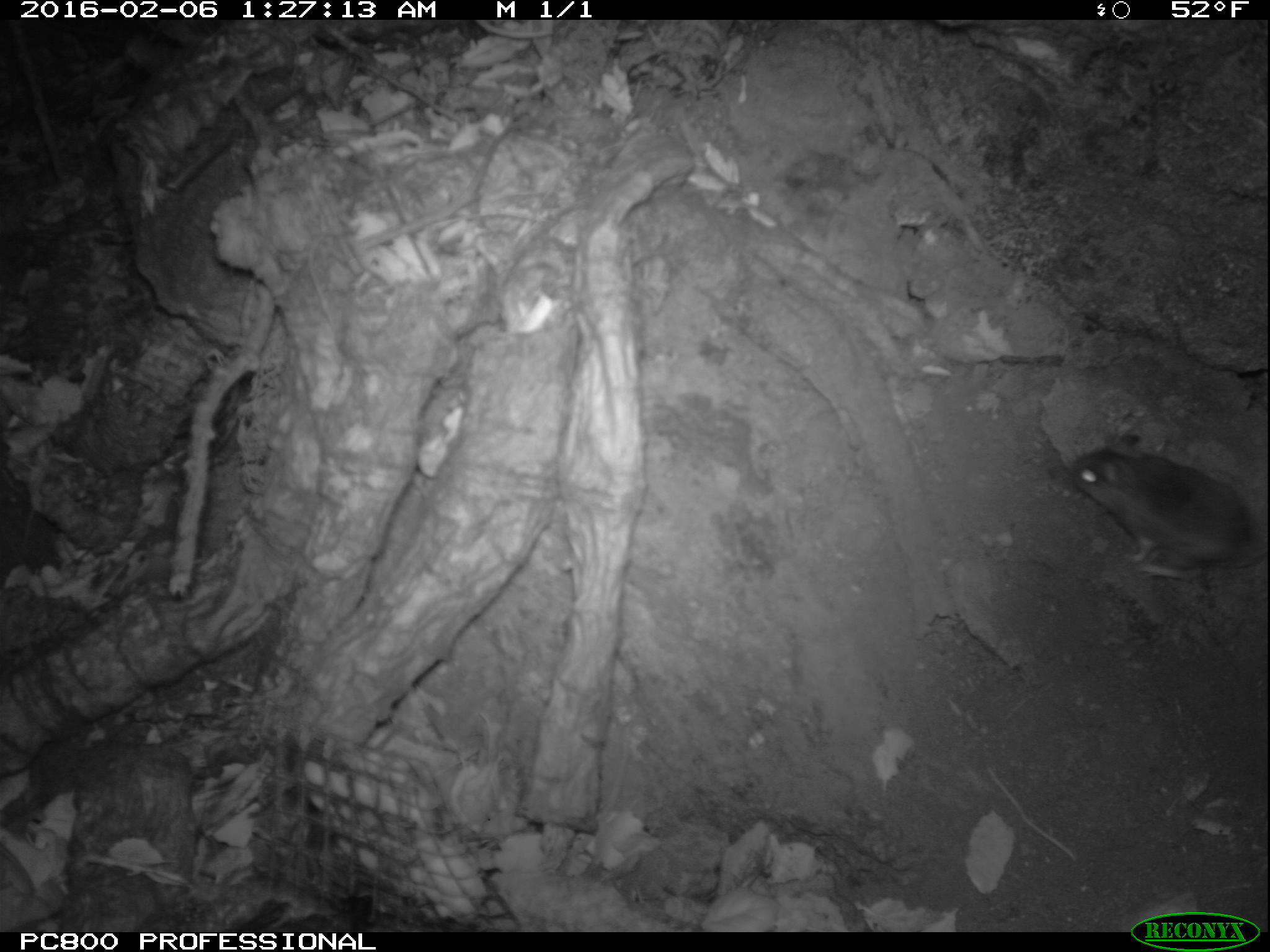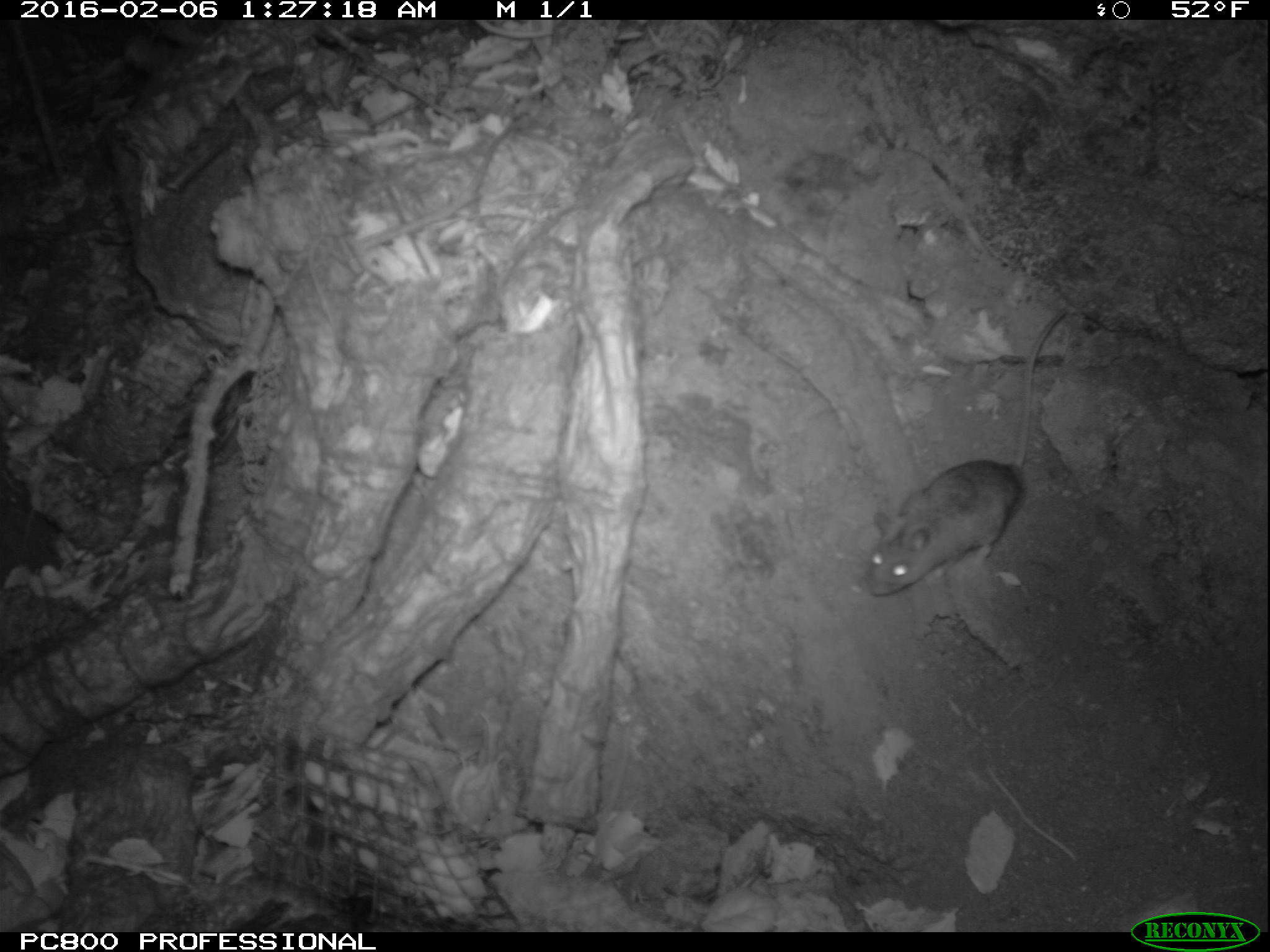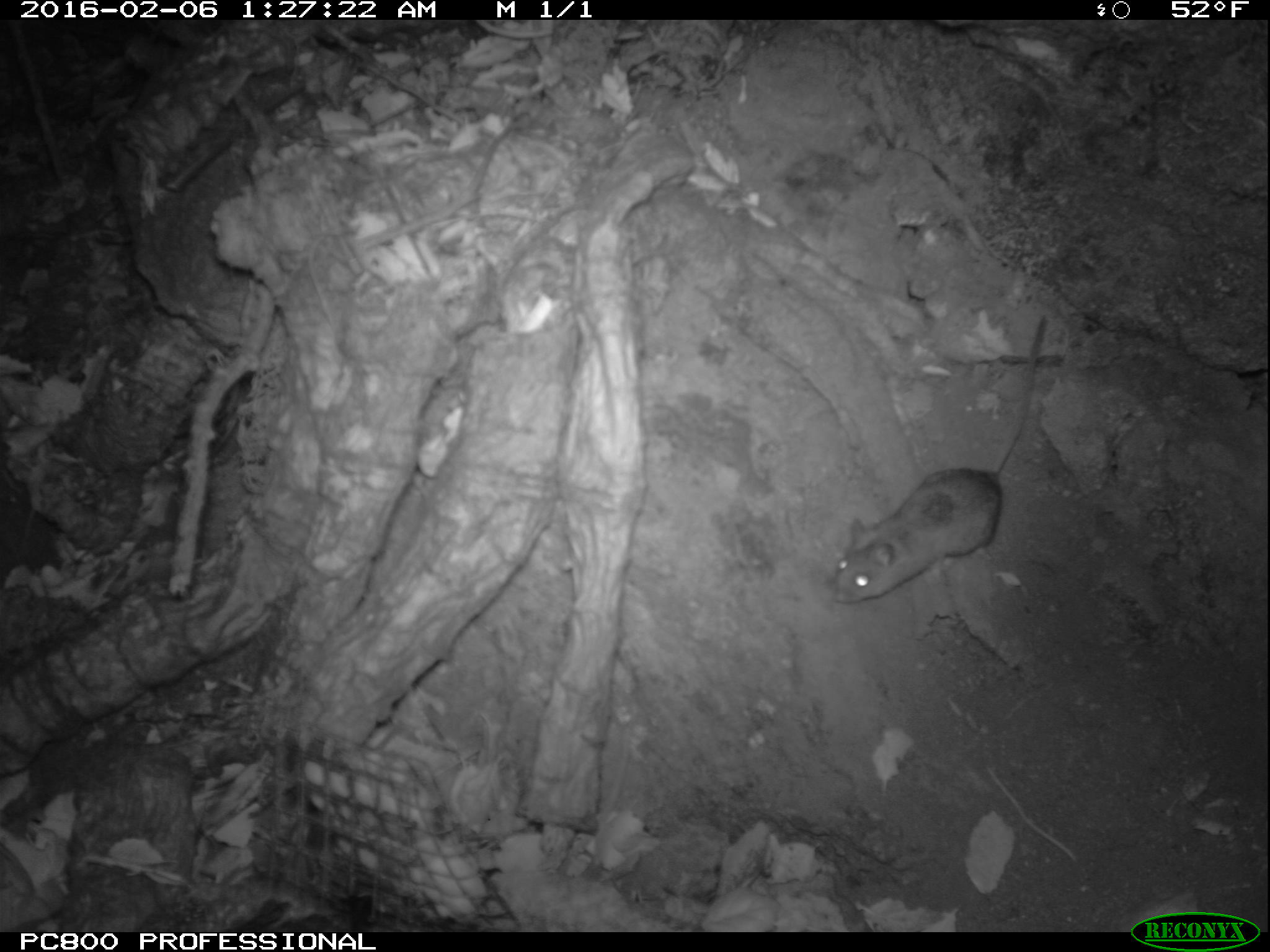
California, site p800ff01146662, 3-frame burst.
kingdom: Animalia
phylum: Chordata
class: Mammalia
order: Rodentia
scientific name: Rodentia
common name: rodent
Rodent (Rodentia).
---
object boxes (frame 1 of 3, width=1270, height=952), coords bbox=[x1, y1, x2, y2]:
rodent: bbox=[1065, 430, 1269, 580]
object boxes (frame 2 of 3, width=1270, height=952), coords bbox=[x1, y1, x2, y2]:
rodent: bbox=[868, 308, 1067, 595]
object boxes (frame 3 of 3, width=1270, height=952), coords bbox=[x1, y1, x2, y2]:
rodent: bbox=[830, 315, 1046, 603]